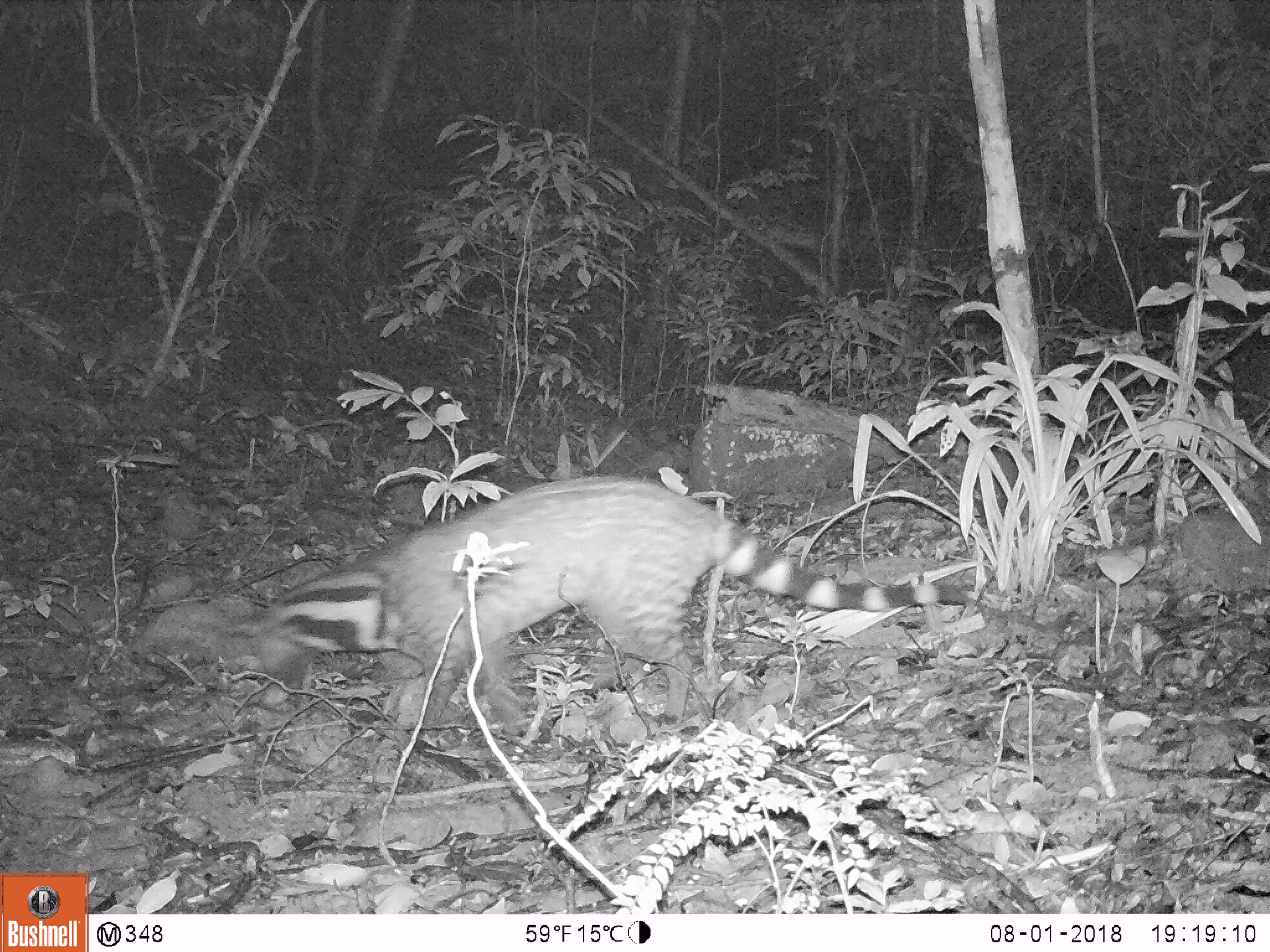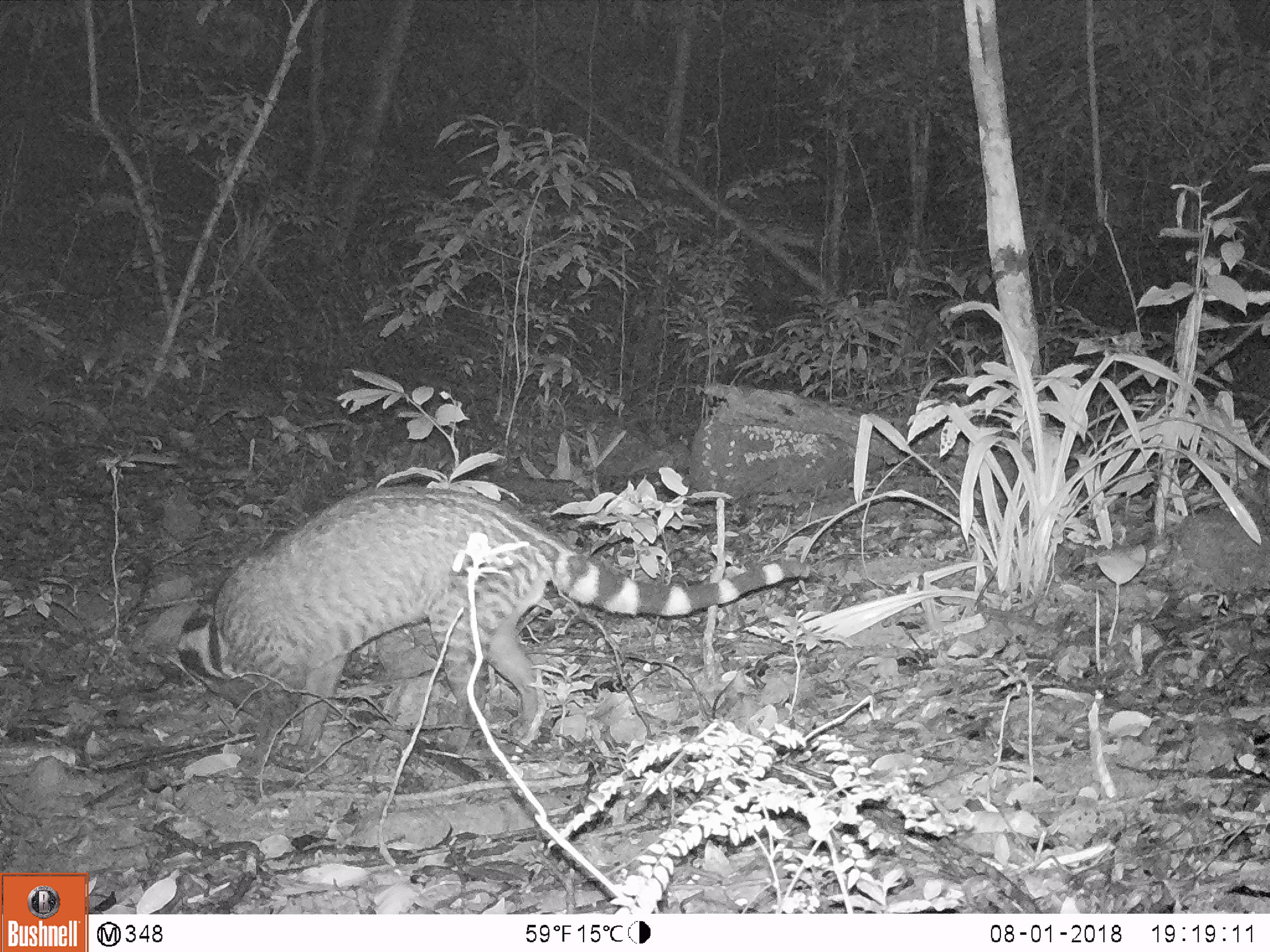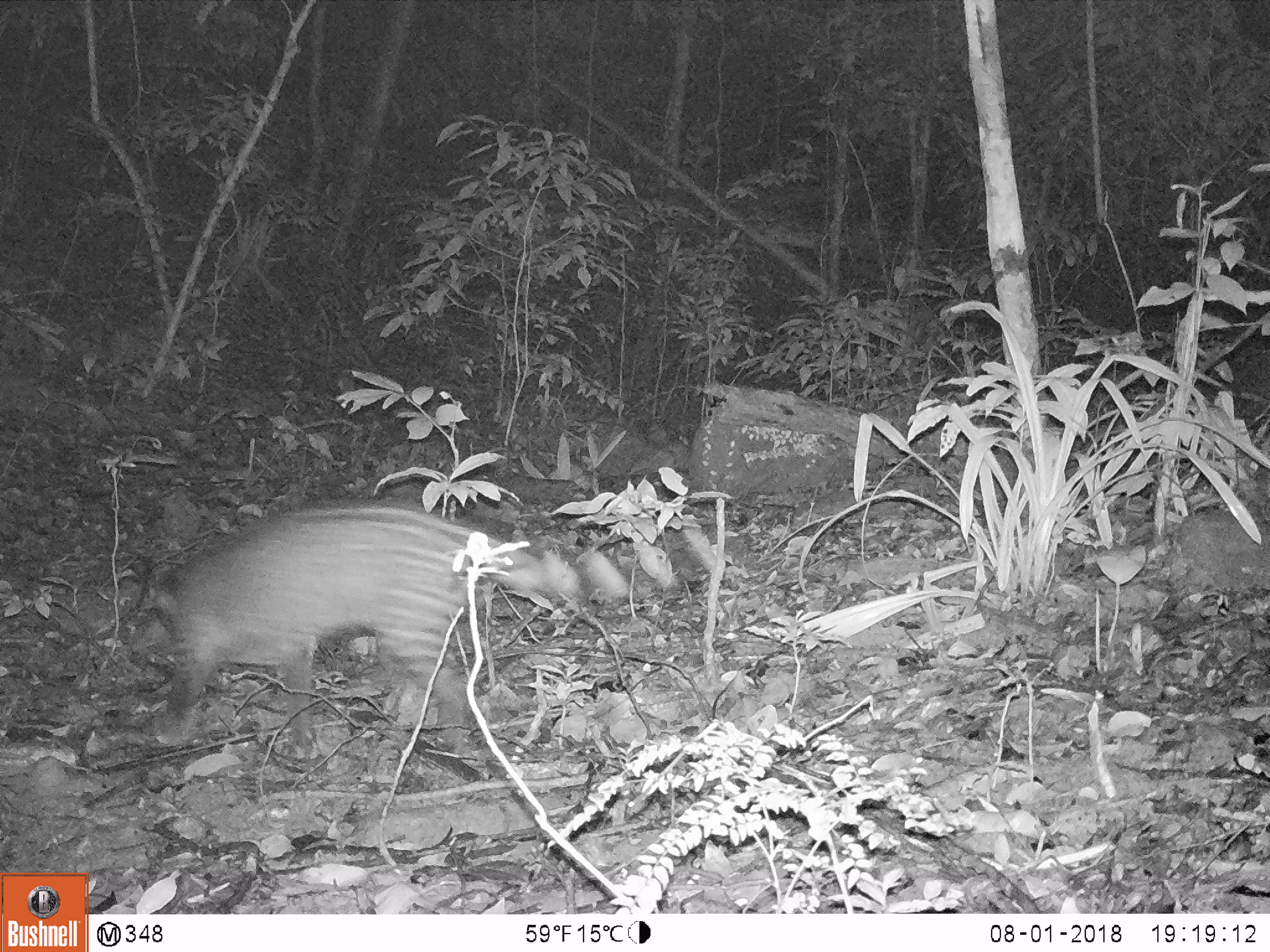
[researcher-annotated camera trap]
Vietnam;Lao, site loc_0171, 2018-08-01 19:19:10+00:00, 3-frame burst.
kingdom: Animalia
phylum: Chordata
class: Mammalia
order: Carnivora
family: Viverridae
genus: Viverra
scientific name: Viverra zibetha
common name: large indian civet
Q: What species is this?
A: Large indian civet (Viverra zibetha).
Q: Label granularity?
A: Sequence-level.